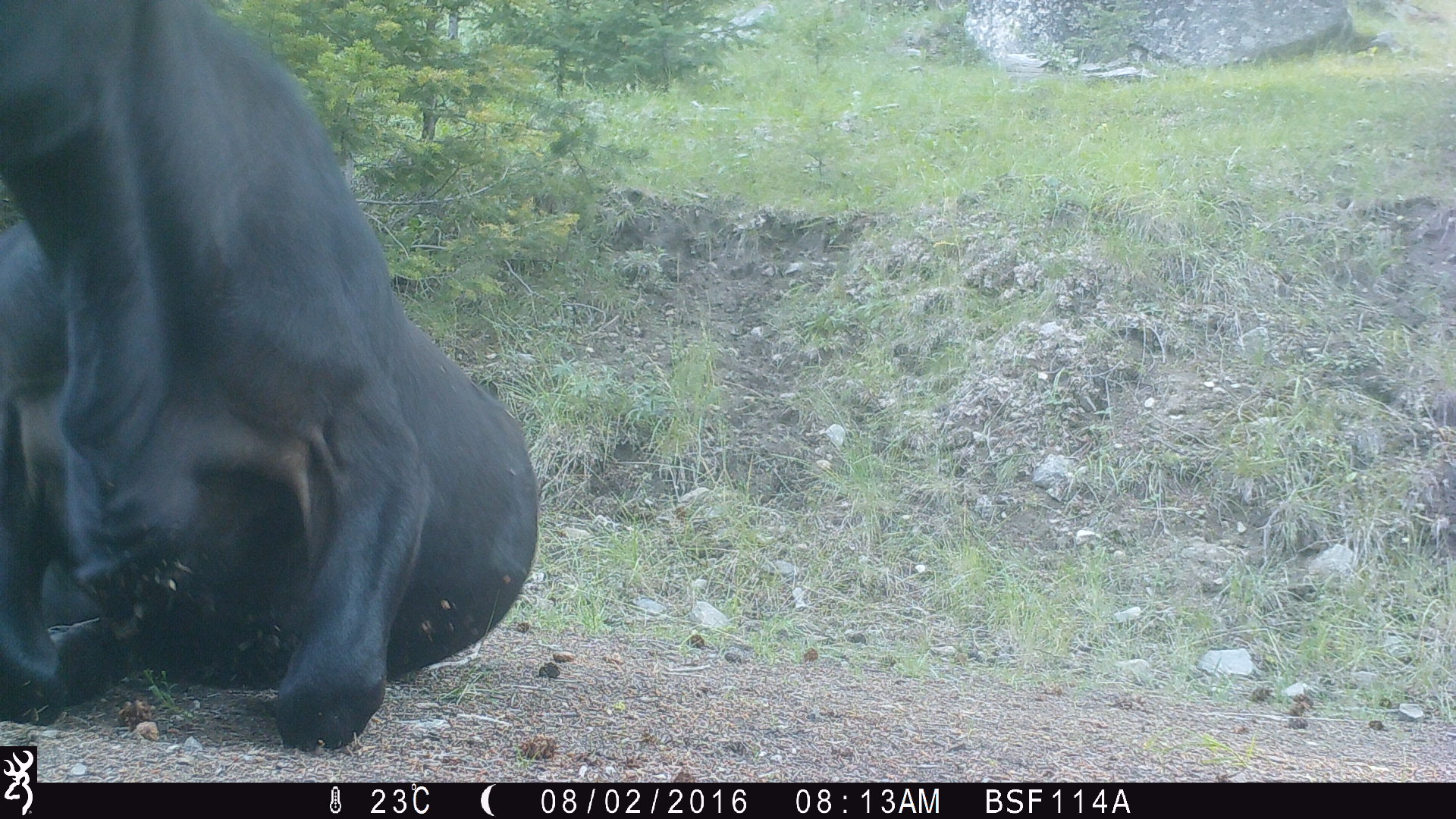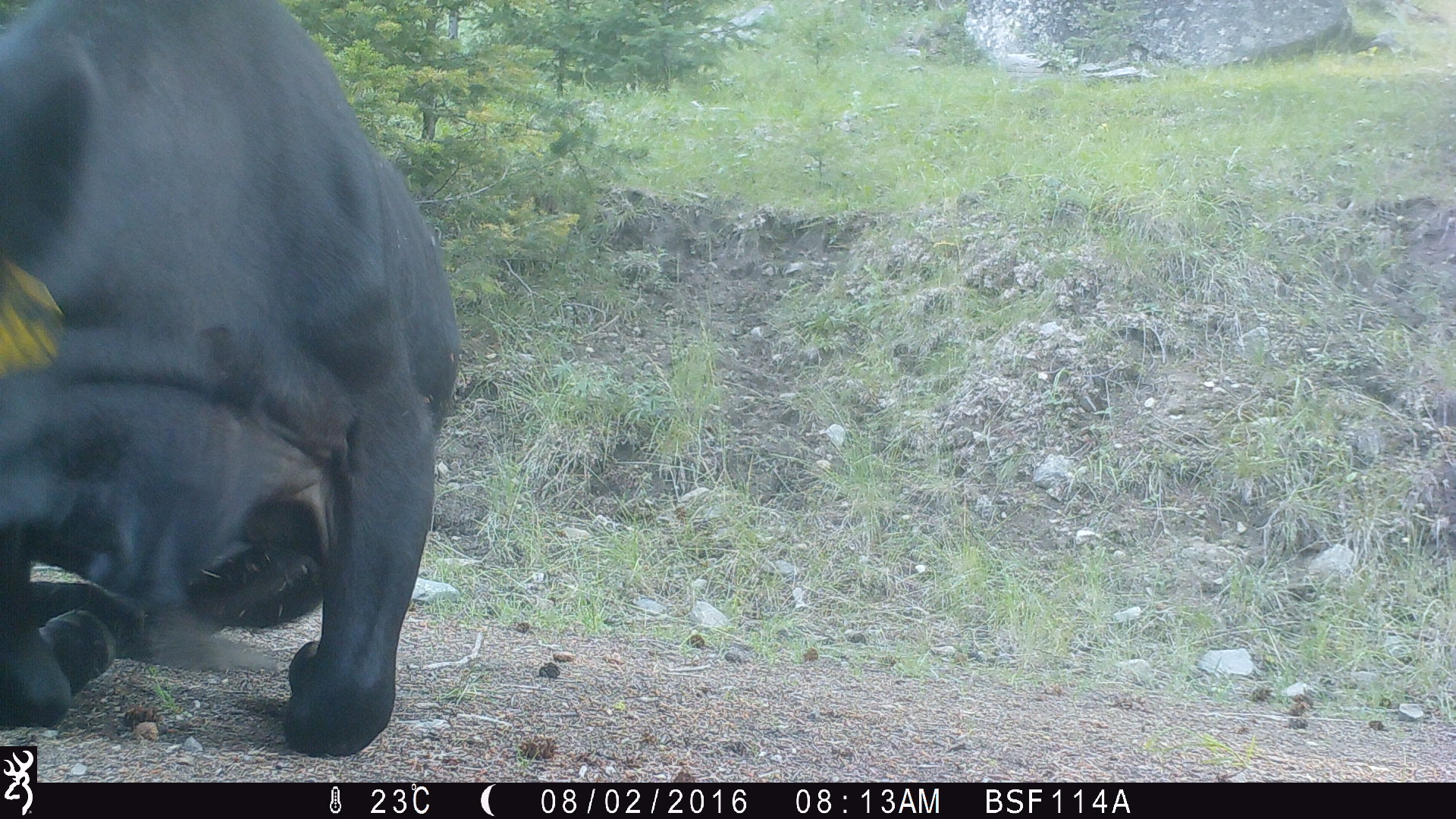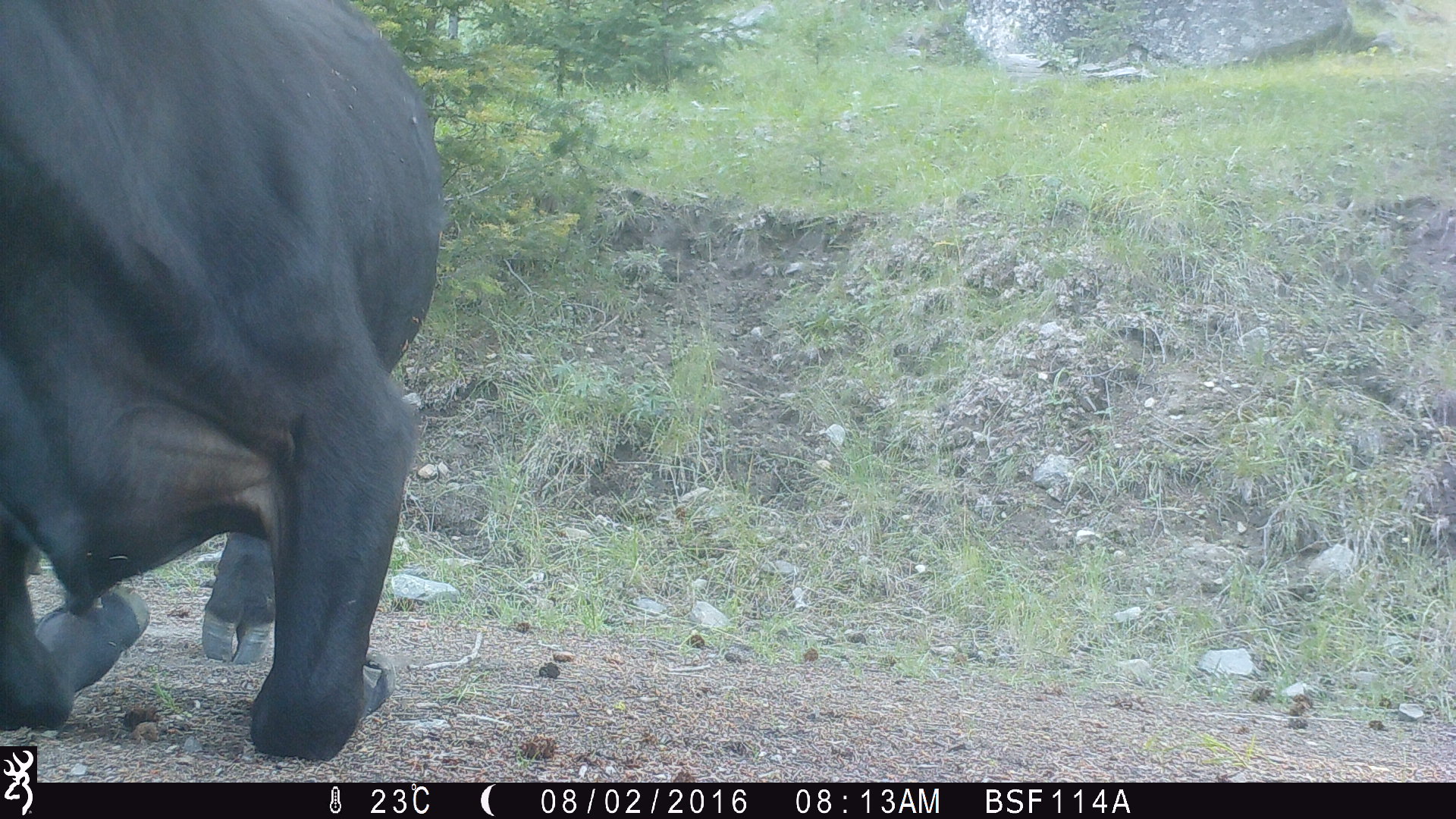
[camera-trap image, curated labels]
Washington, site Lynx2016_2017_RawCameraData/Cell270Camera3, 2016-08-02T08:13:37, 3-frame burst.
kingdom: Animalia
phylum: Chordata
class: Mammalia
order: Artiodactyla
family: Bovidae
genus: Bos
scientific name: Bos taurus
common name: domestic cattle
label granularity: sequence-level